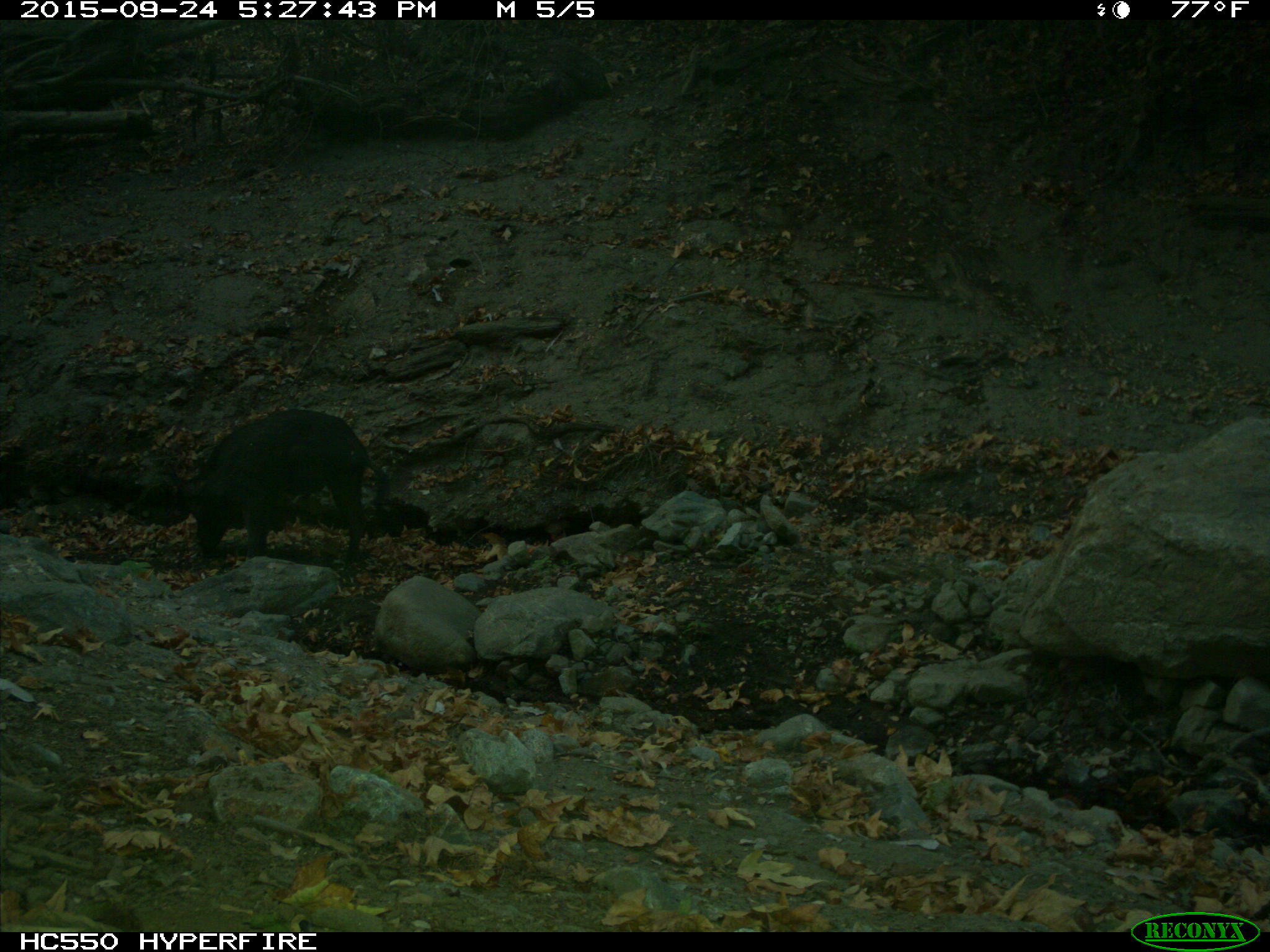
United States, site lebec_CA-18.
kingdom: Animalia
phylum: Chordata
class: Mammalia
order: Artiodactyla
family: Suidae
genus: Sus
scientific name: Sus scrofa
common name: wild boar